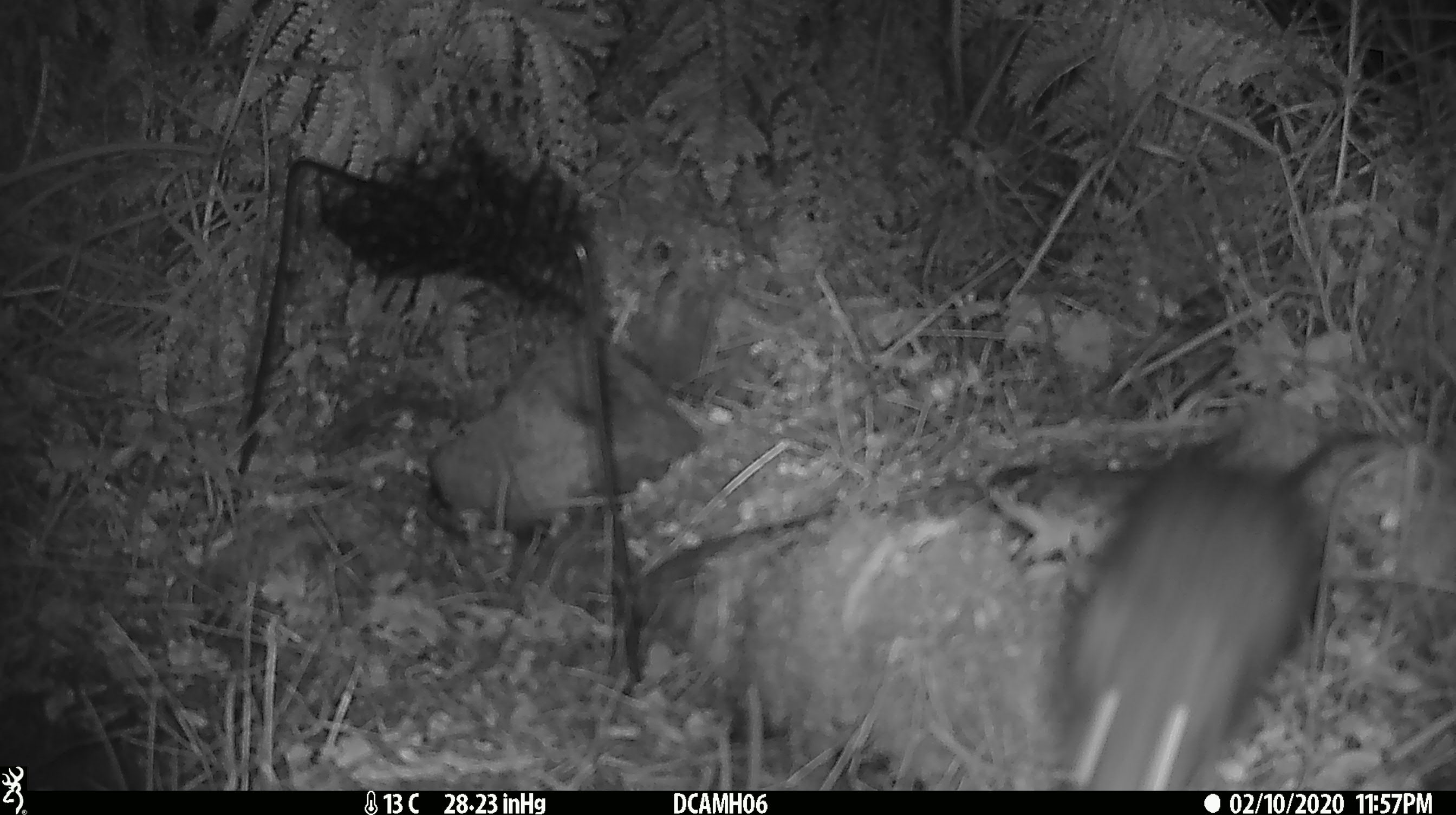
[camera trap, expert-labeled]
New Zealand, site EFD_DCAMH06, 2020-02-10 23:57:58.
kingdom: Animalia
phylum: Chordata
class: Mammalia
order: Rodentia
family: Muridae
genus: Rattus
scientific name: Rattus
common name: rat